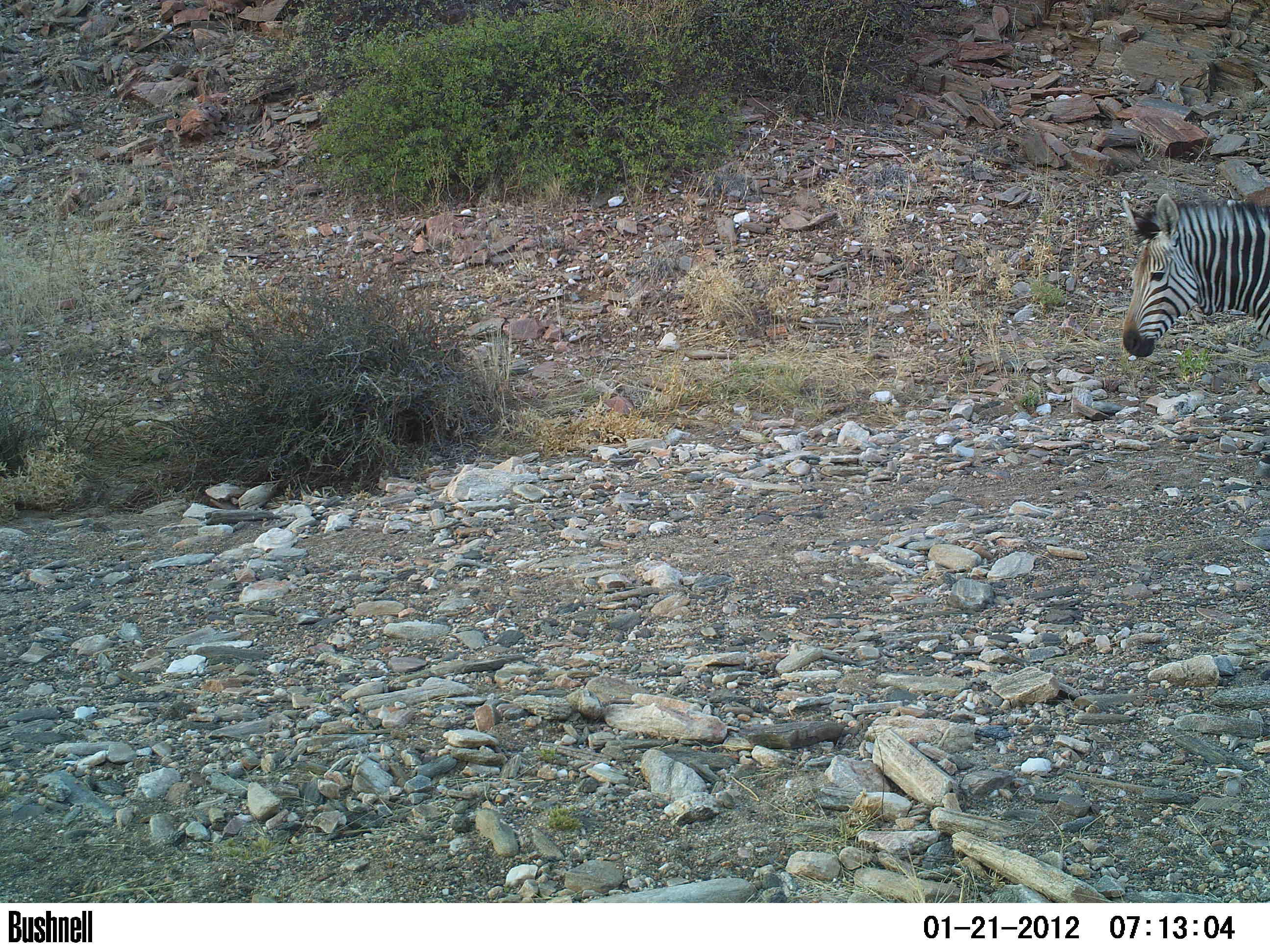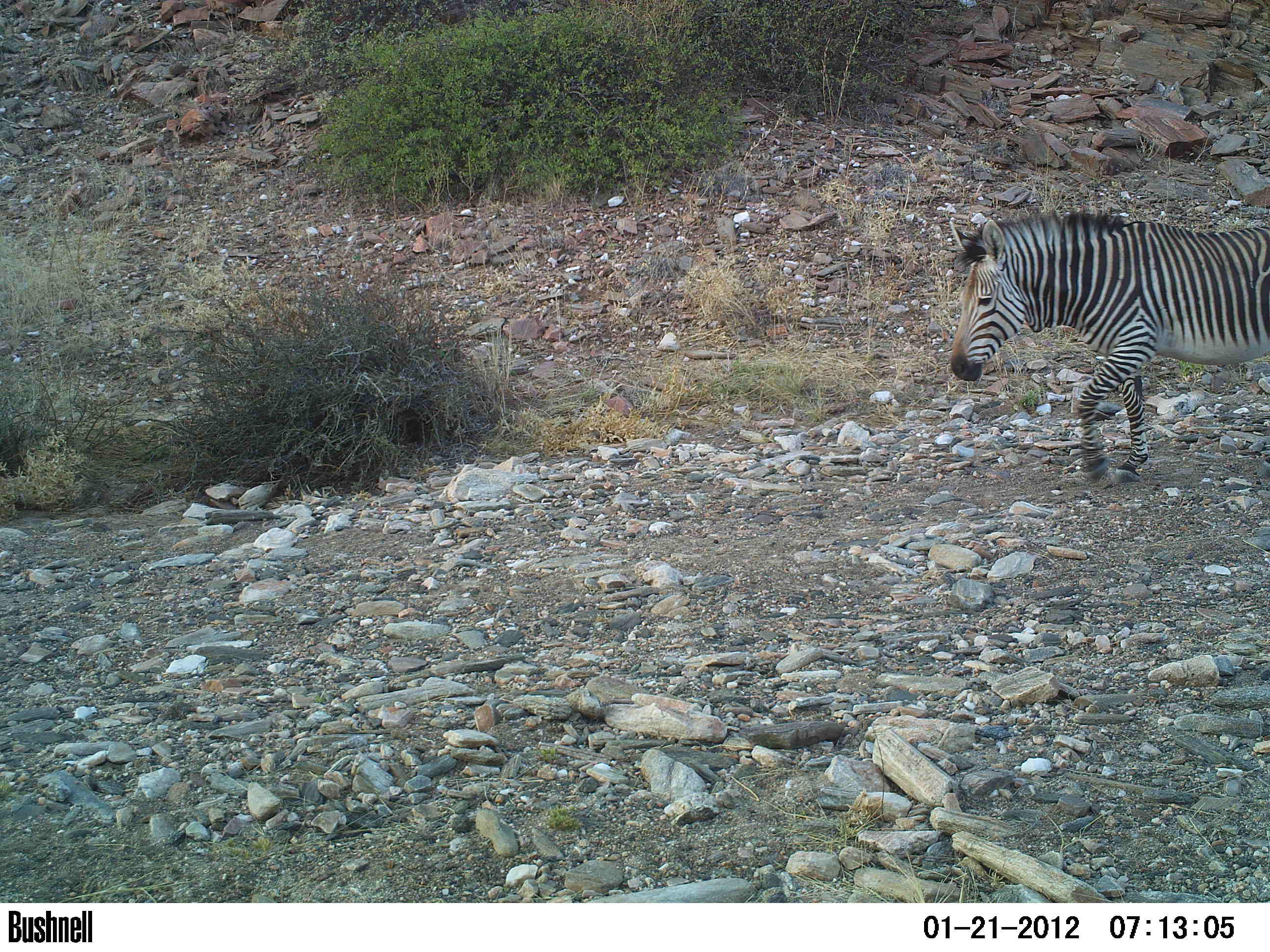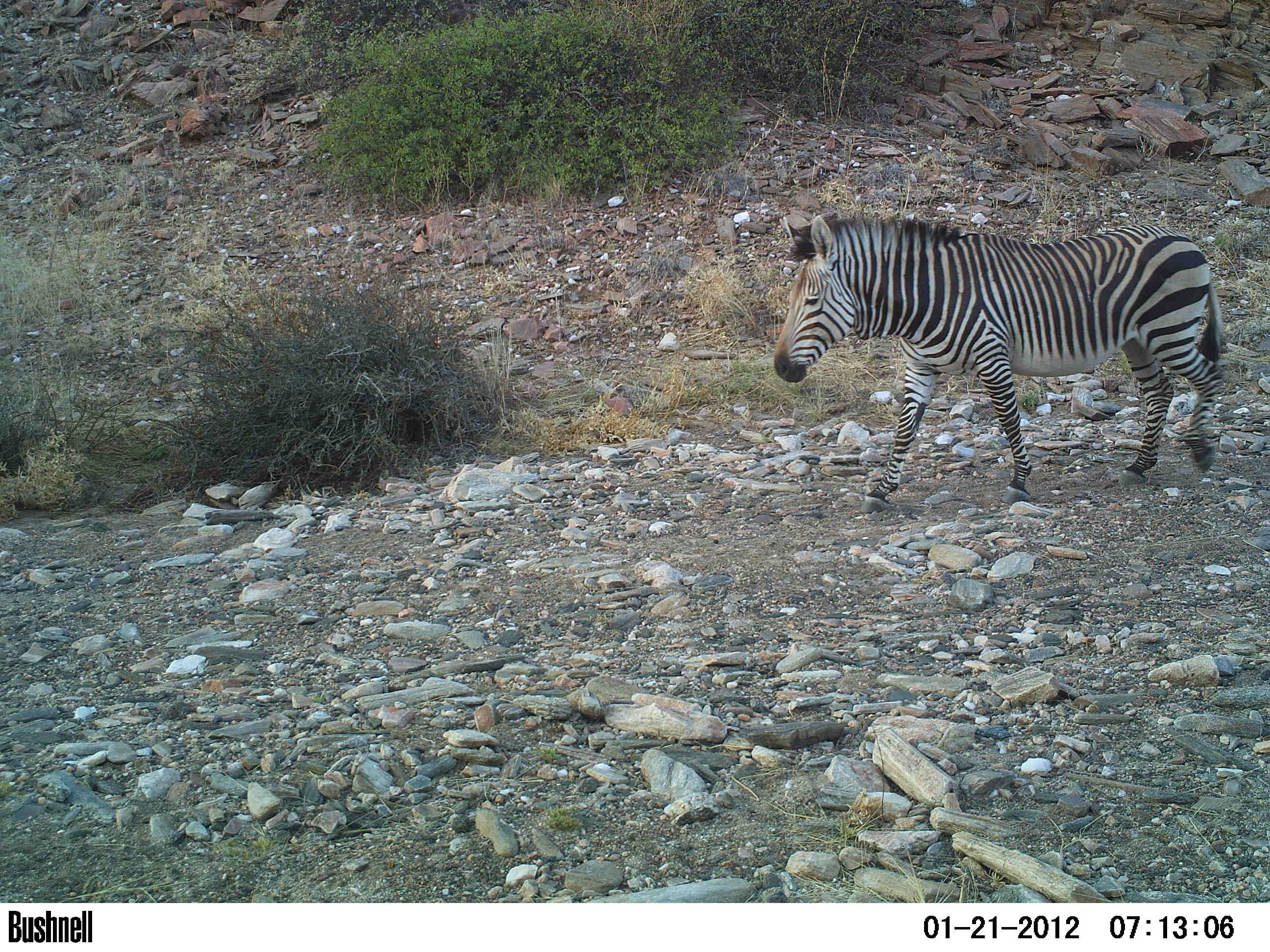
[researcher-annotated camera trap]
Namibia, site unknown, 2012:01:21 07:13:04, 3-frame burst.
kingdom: Animalia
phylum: Chordata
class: Mammalia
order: Perissodactyla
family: Equidae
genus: Equus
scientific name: Equus zebra hartmannae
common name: hartmann's mountain zebra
Equus zebra hartmannae (hartmann's mountain zebra).